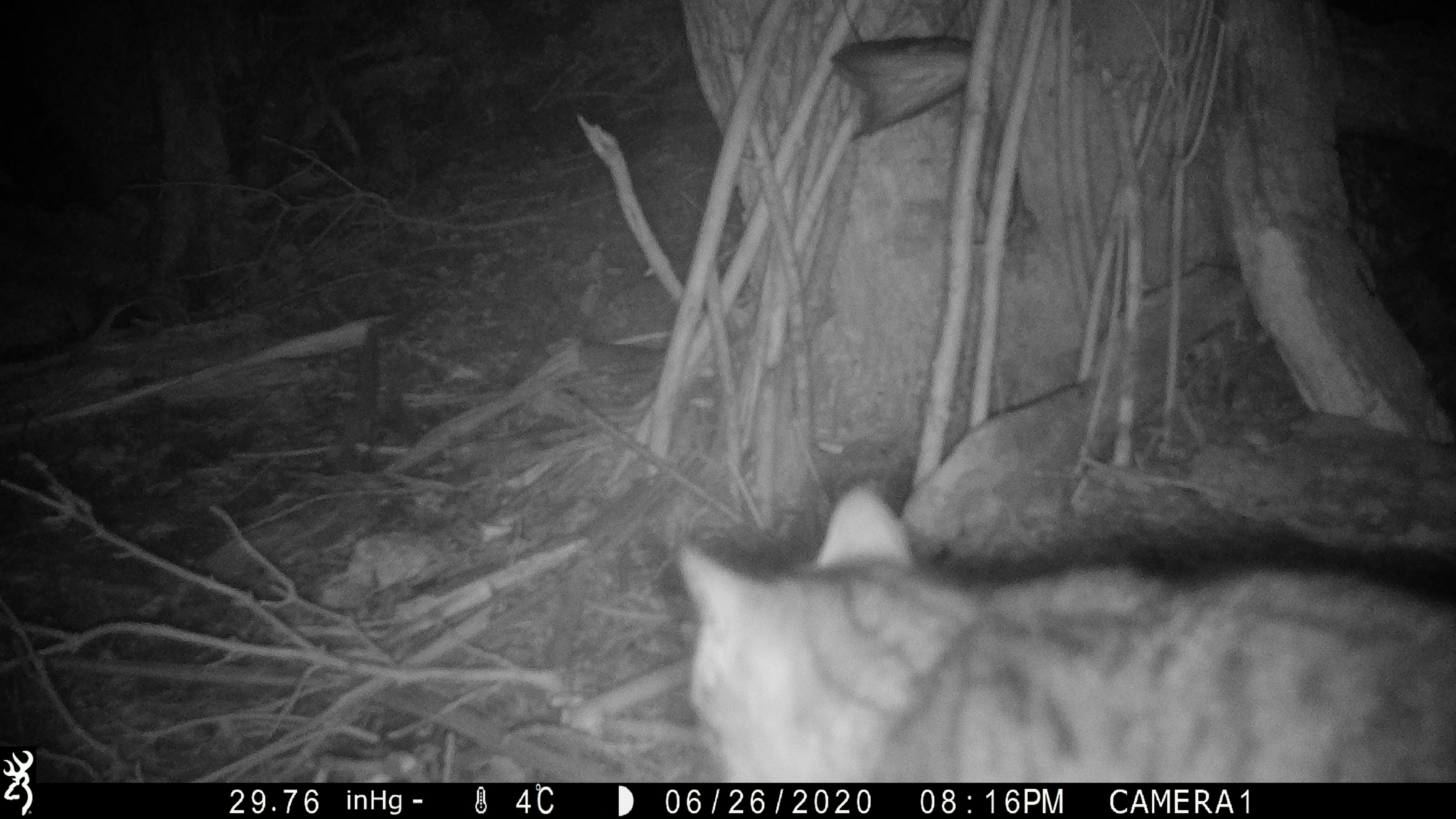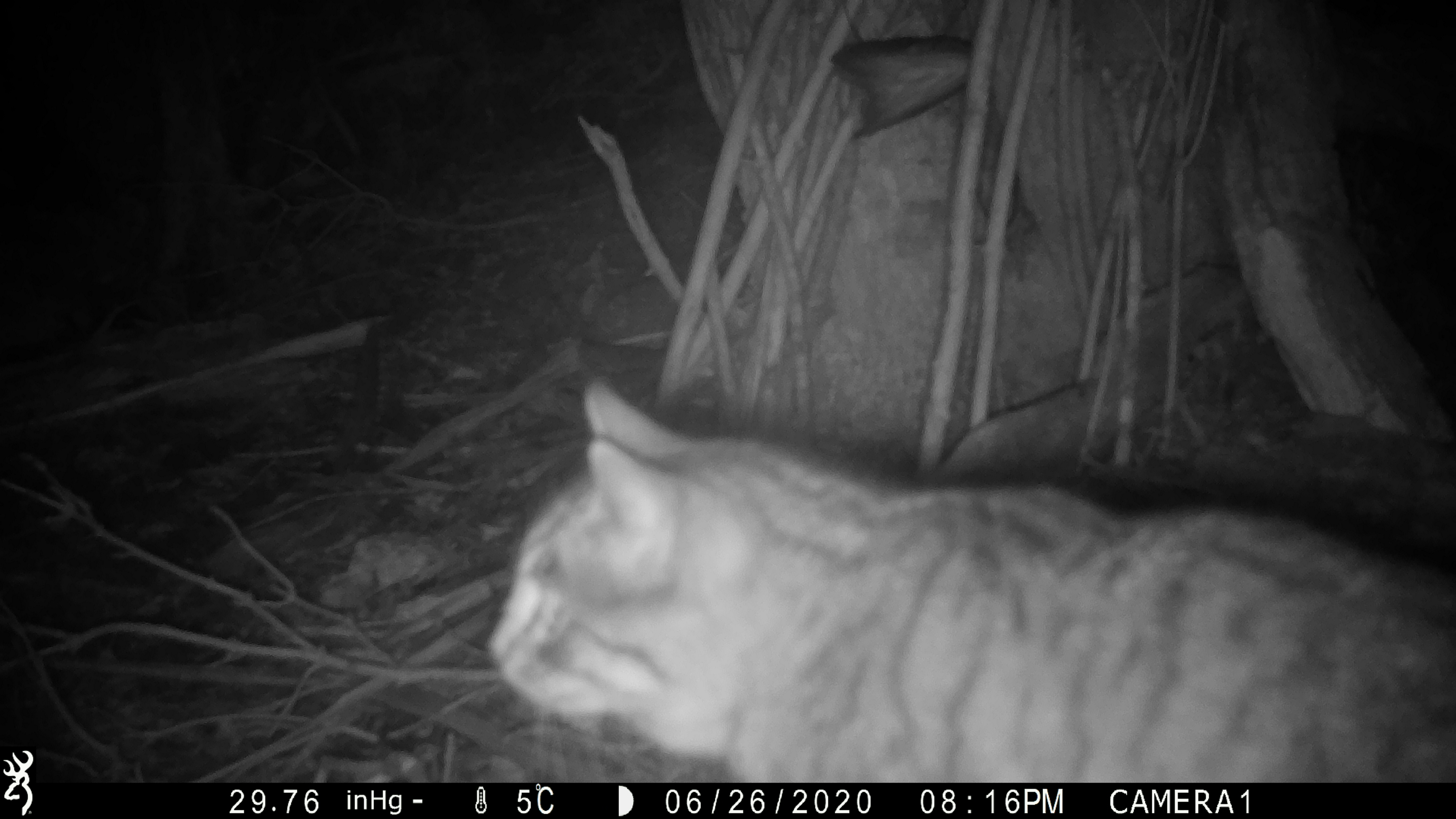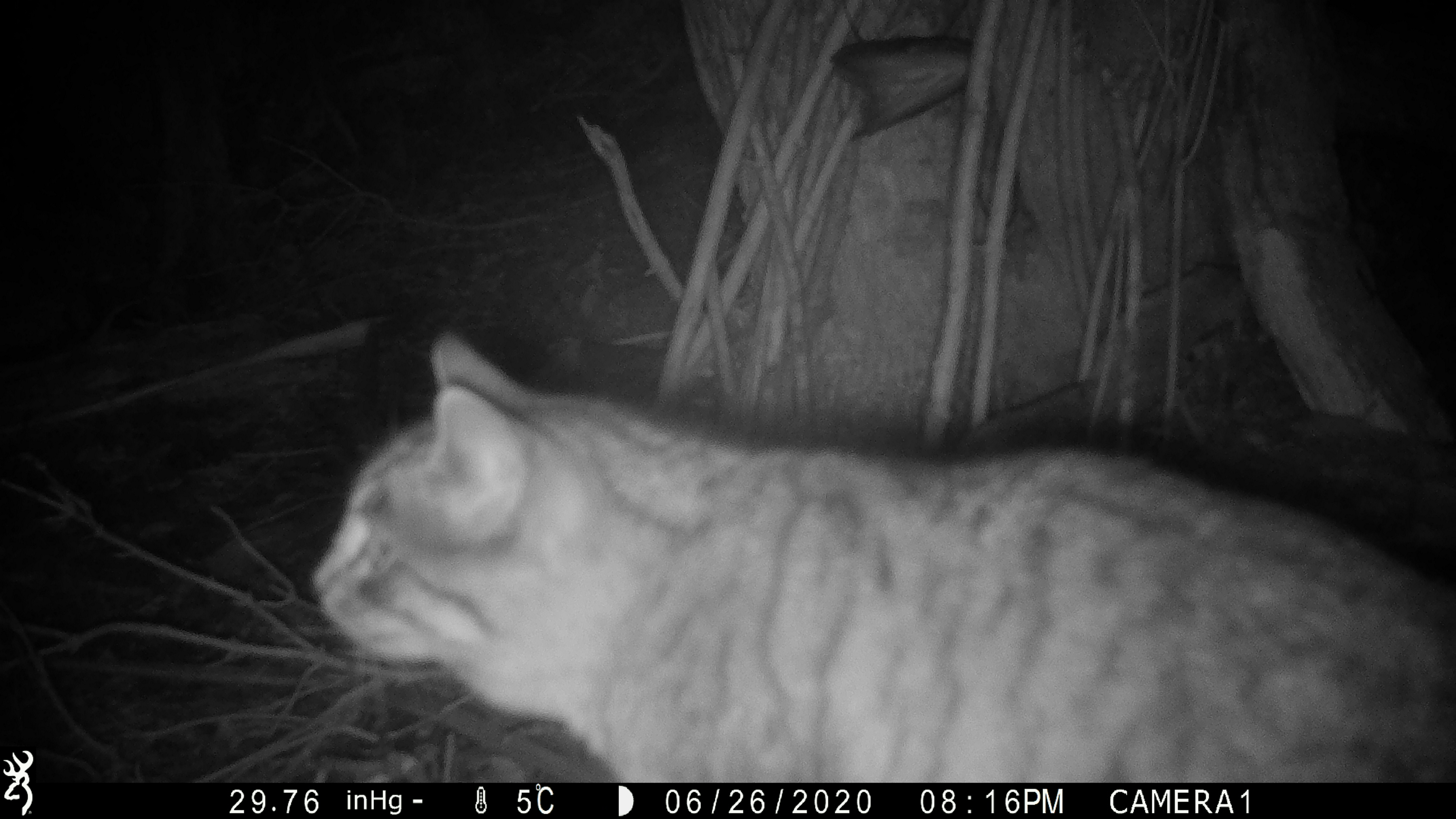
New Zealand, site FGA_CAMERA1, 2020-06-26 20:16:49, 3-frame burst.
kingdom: Animalia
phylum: Chordata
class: Mammalia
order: Carnivora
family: Felidae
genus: Felis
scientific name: Felis catus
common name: domestic cat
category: cat